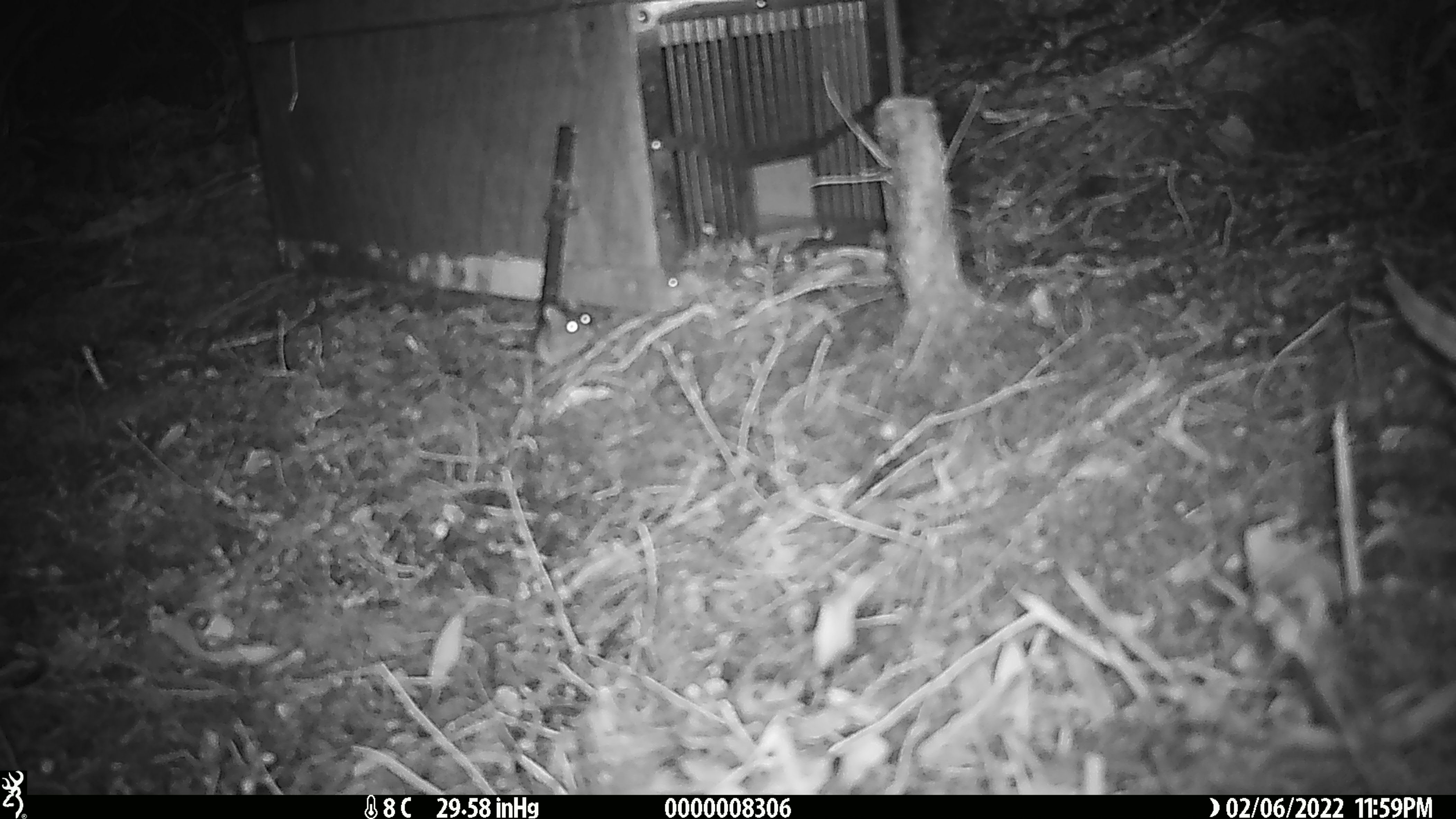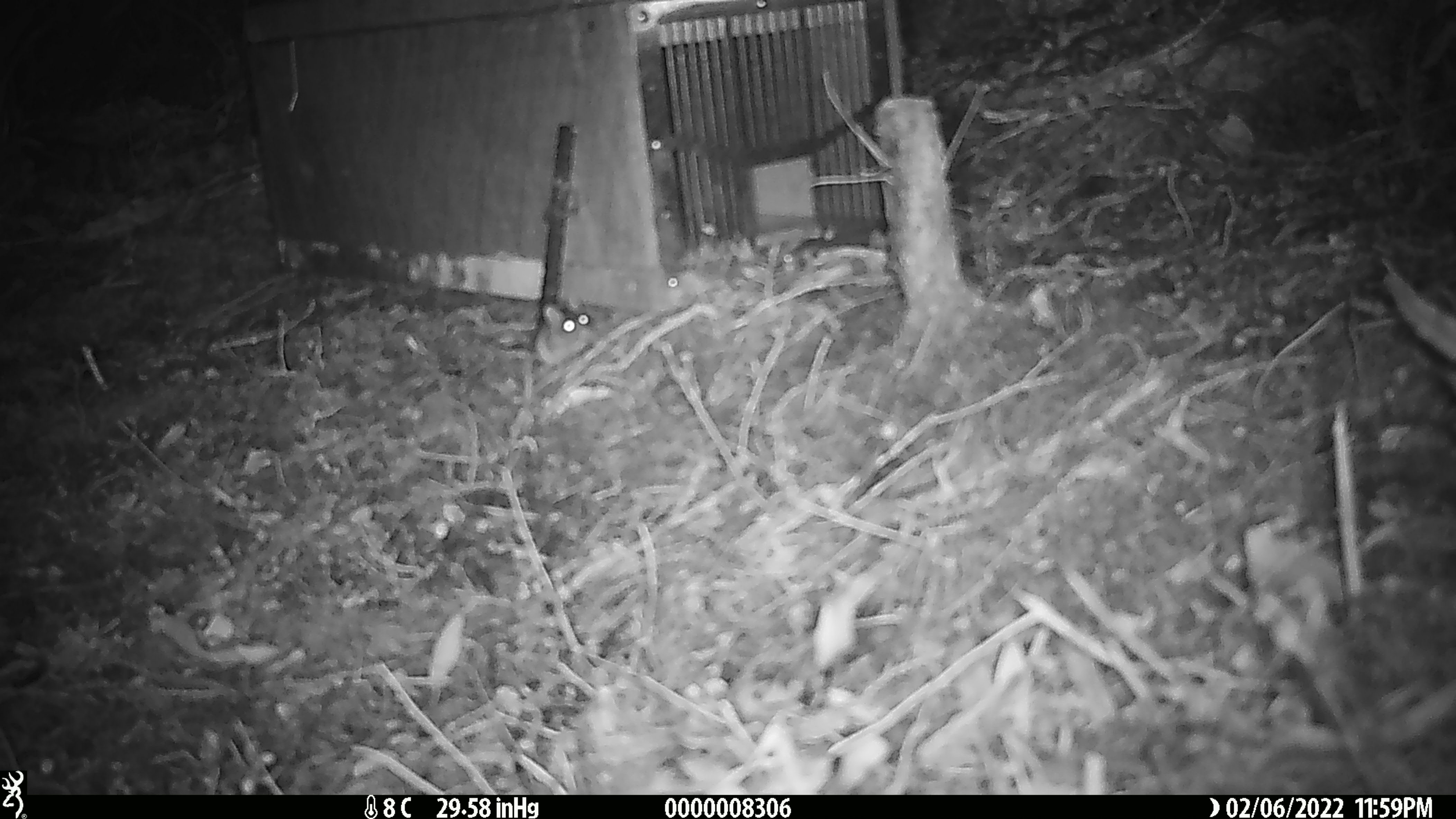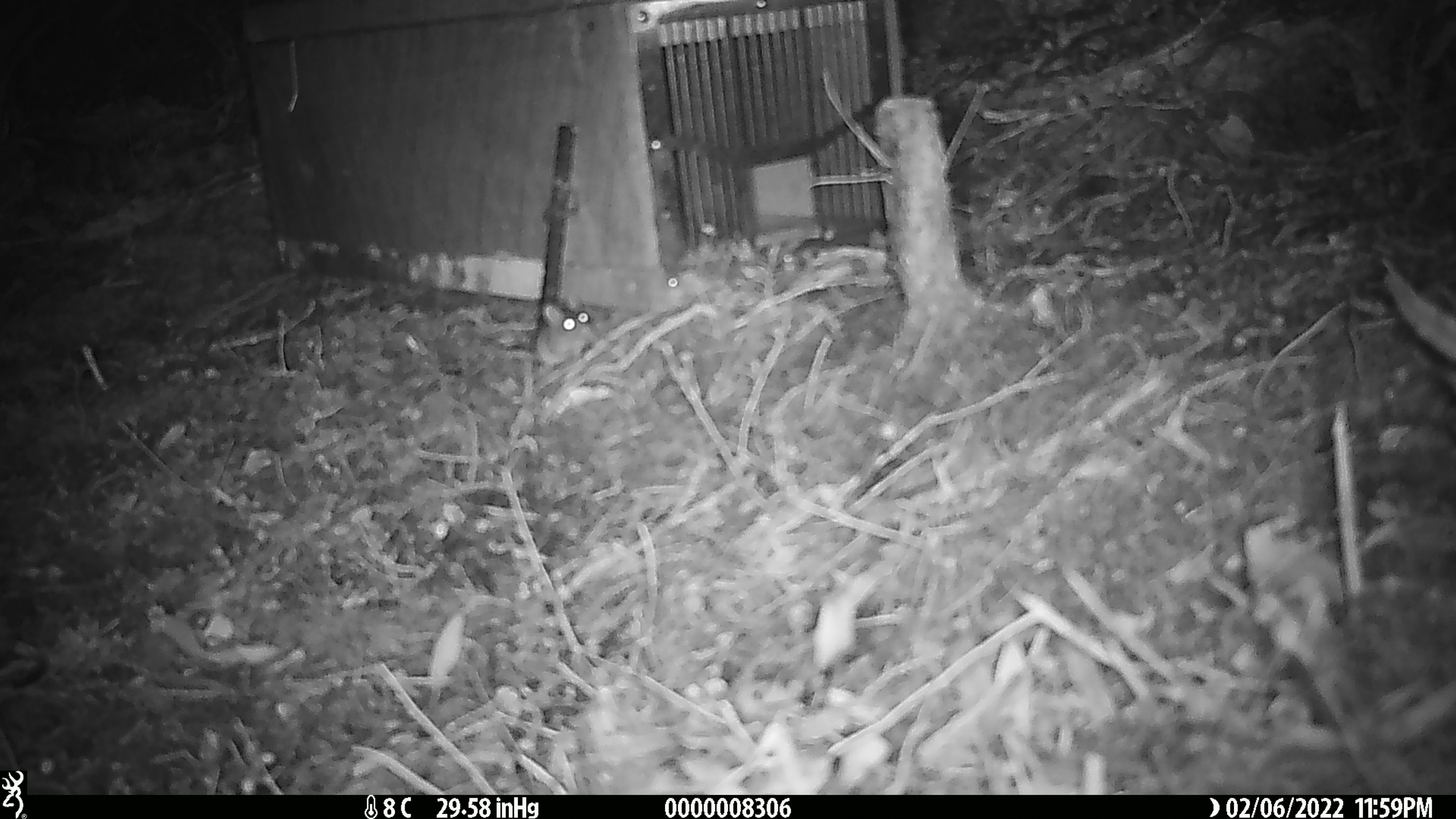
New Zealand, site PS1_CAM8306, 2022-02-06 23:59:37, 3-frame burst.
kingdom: Animalia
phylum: Chordata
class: Mammalia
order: Rodentia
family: Muridae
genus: Mus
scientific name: Mus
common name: mouse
Mouse (Mus).